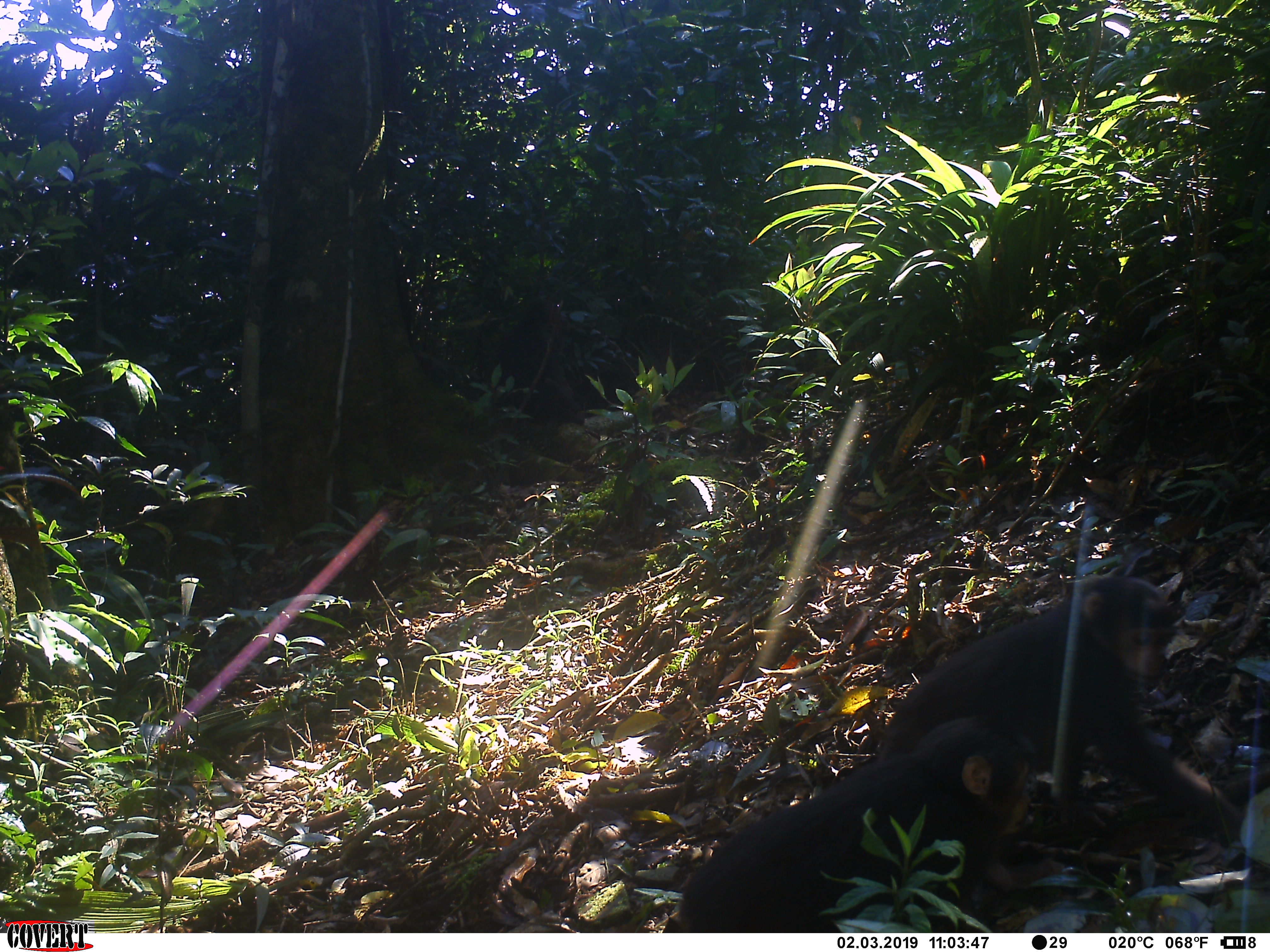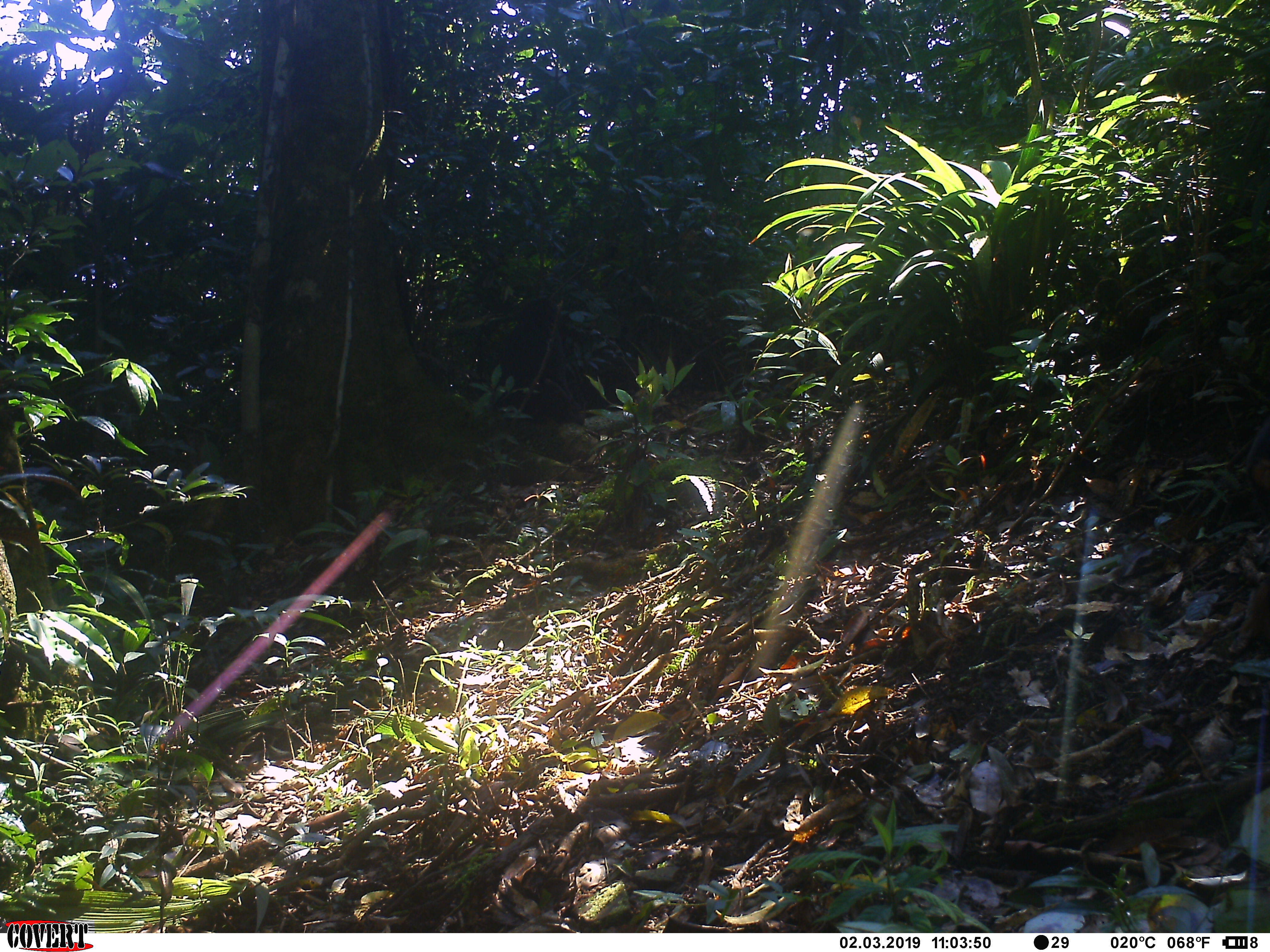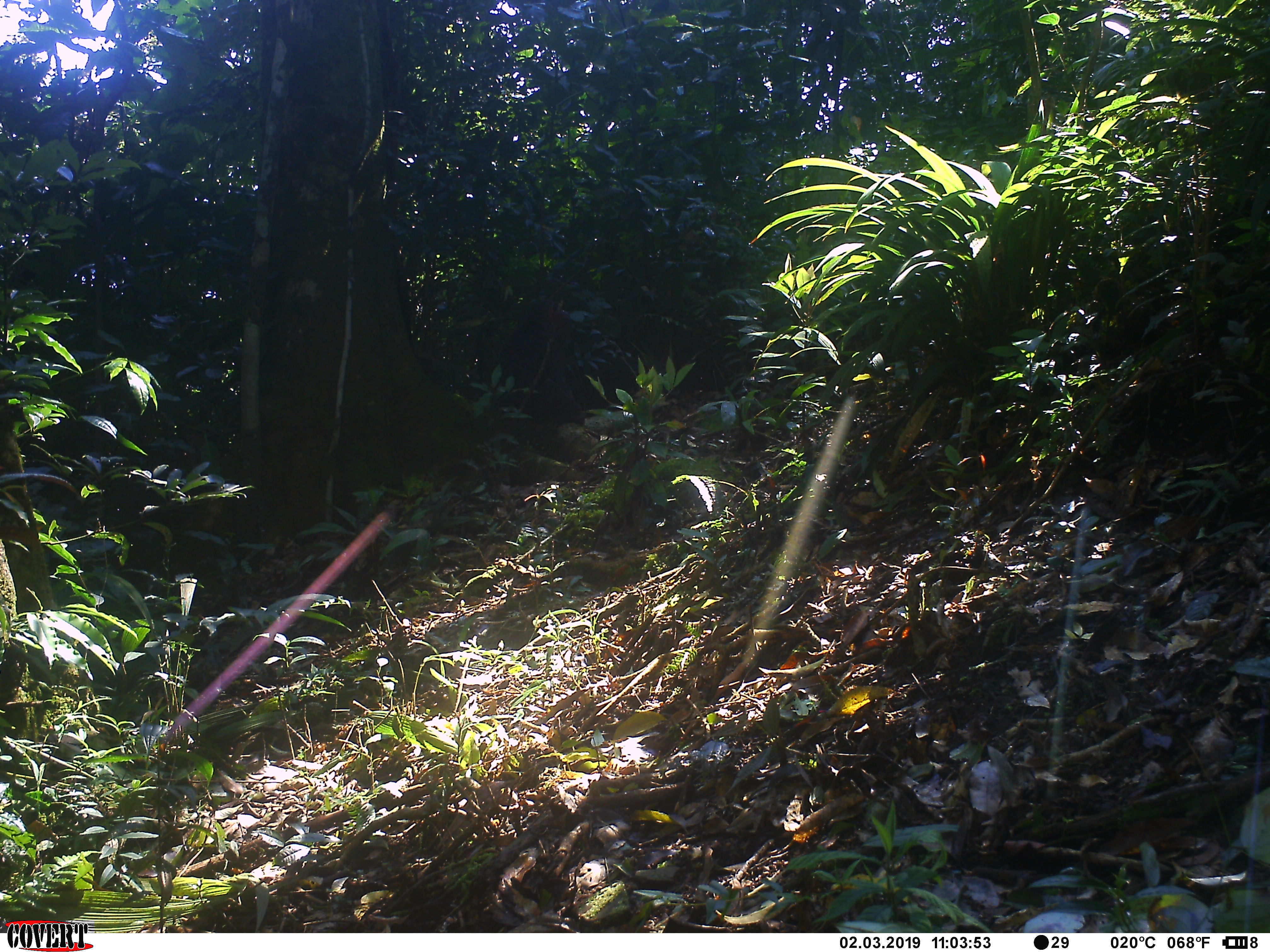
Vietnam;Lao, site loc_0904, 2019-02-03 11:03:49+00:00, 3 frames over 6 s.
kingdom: Animalia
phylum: Chordata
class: Mammalia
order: Primates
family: Cercopithecidae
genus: Macaca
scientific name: Macaca arctoides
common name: stump-tailed macaque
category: stump tailed macaque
Stump tailed macaque (stump-tailed macaque) (Macaca arctoides). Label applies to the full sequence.